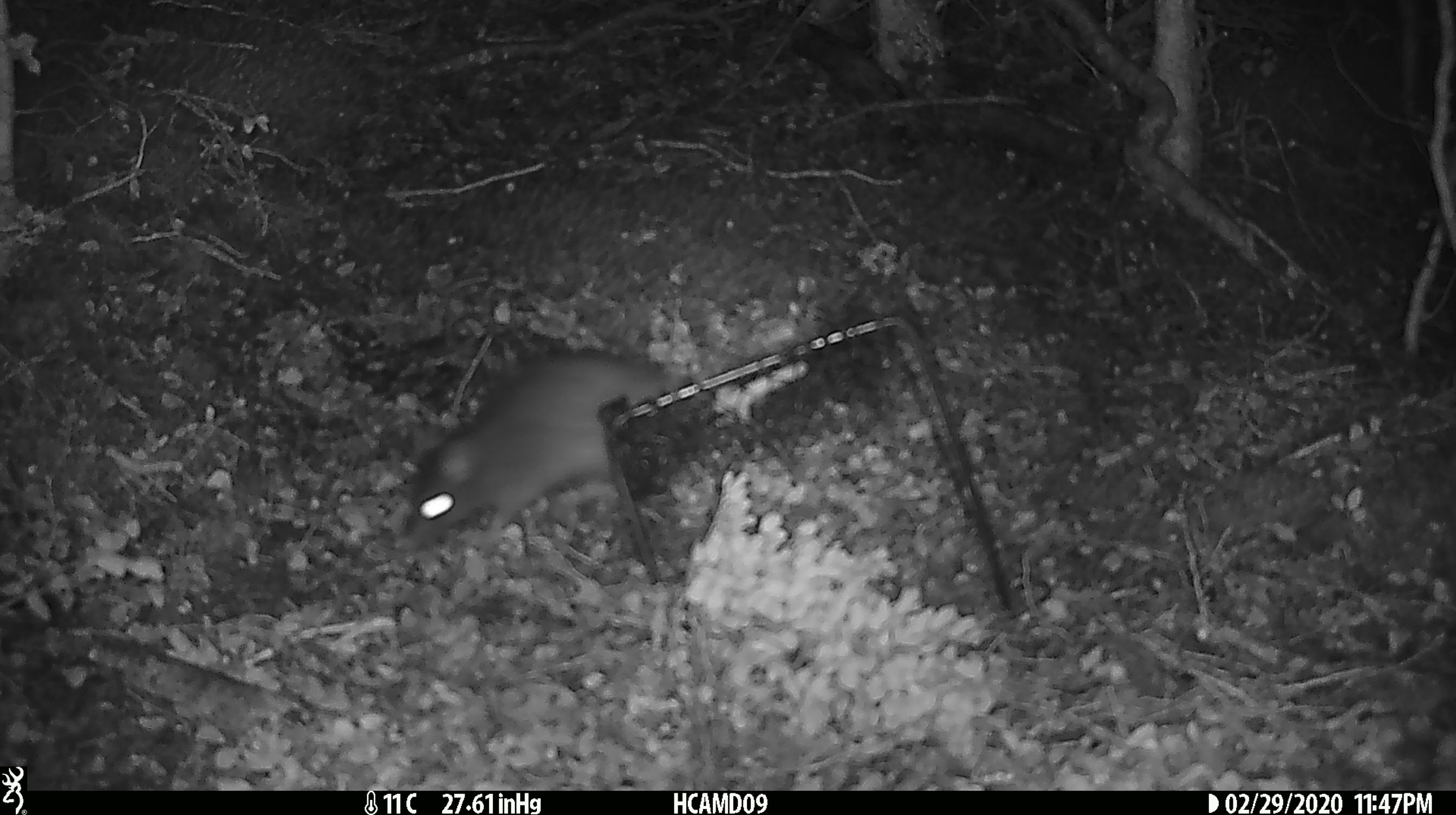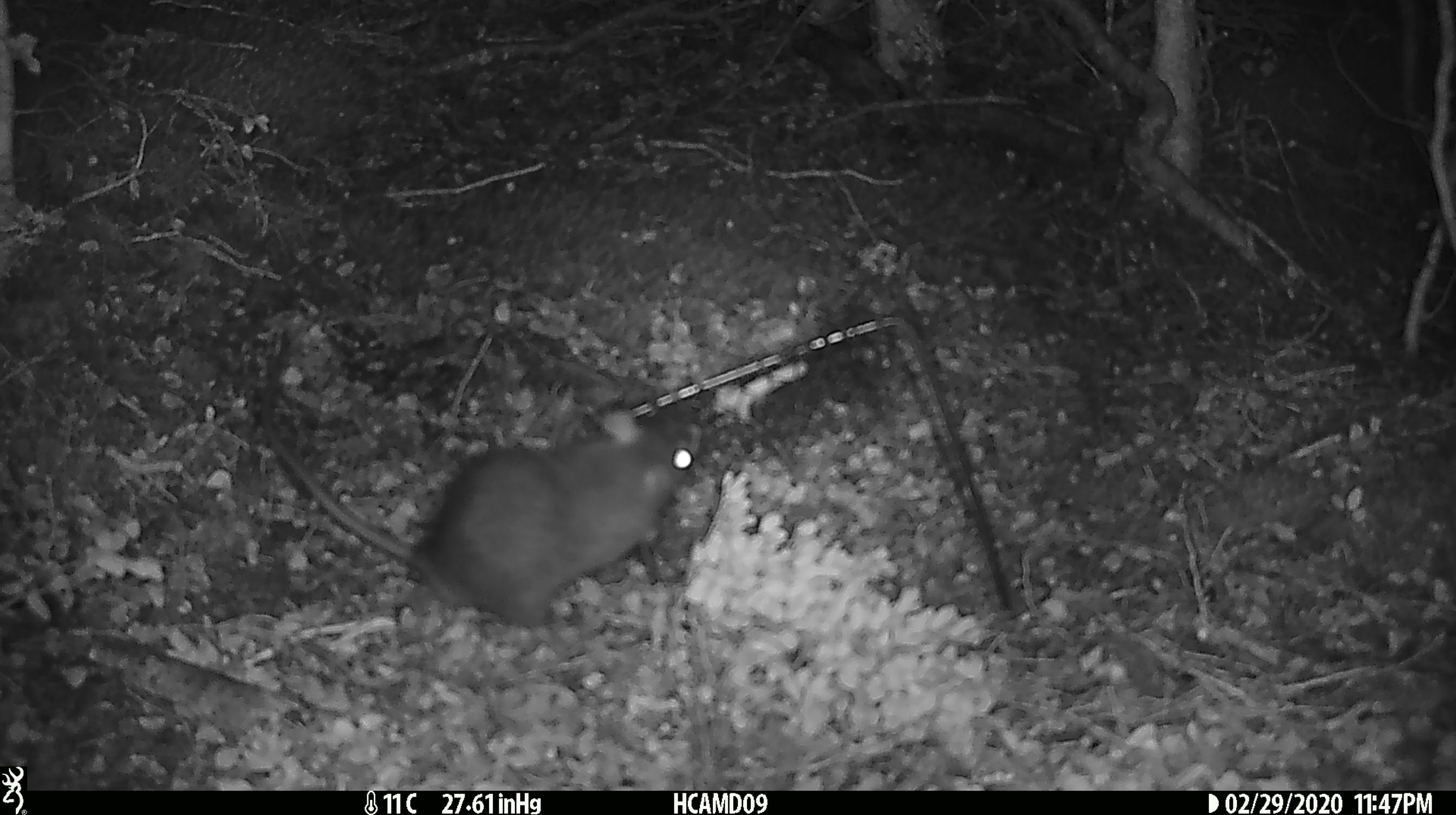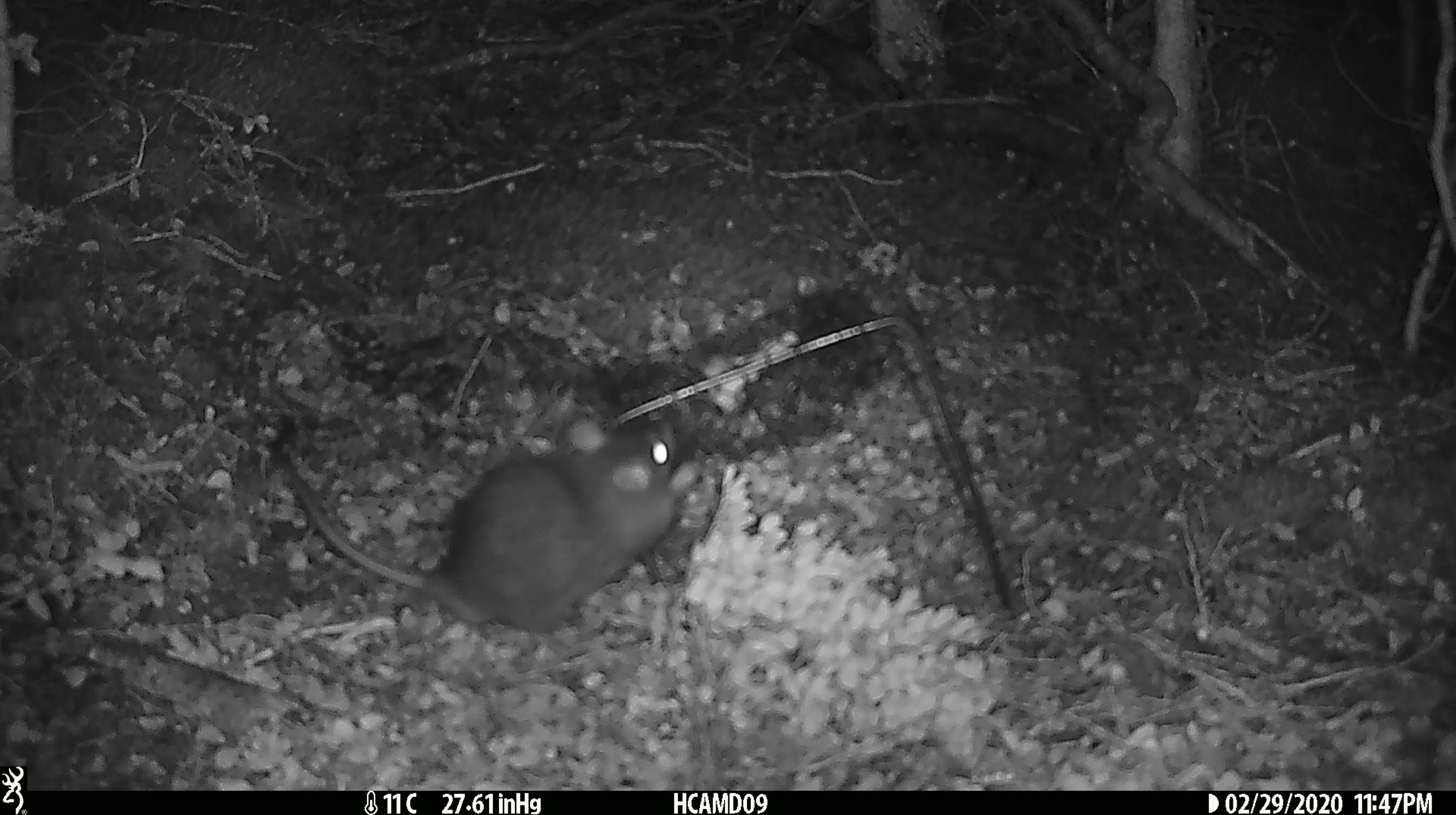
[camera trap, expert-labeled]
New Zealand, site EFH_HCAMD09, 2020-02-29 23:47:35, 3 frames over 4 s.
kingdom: Animalia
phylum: Chordata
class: Mammalia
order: Rodentia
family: Muridae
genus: Rattus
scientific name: Rattus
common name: rat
Rat (Rattus).